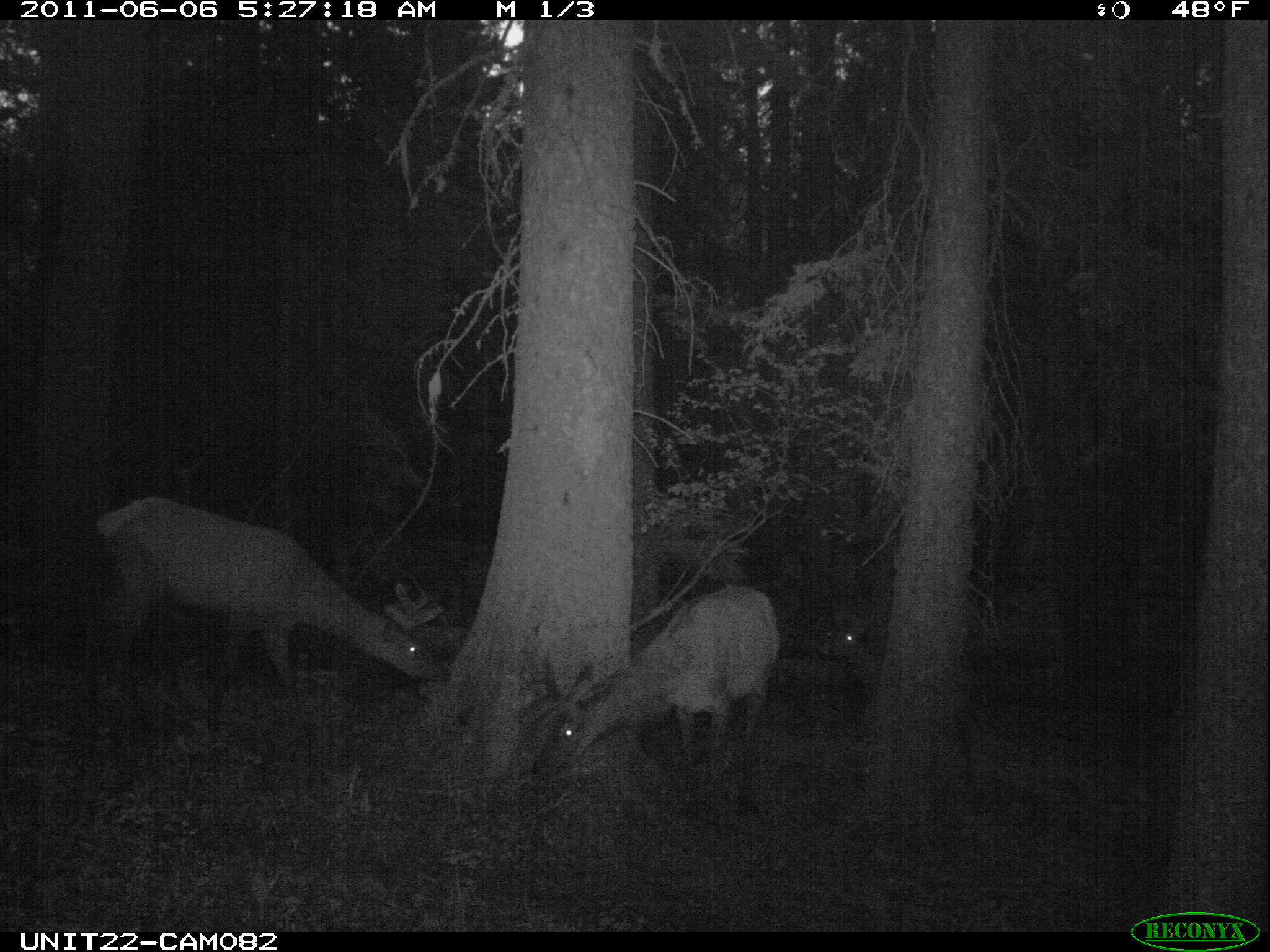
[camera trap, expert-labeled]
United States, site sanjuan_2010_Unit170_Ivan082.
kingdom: Animalia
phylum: Chordata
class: Mammalia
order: Artiodactyla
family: Cervidae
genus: Cervus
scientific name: Cervus elaphus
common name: red deer